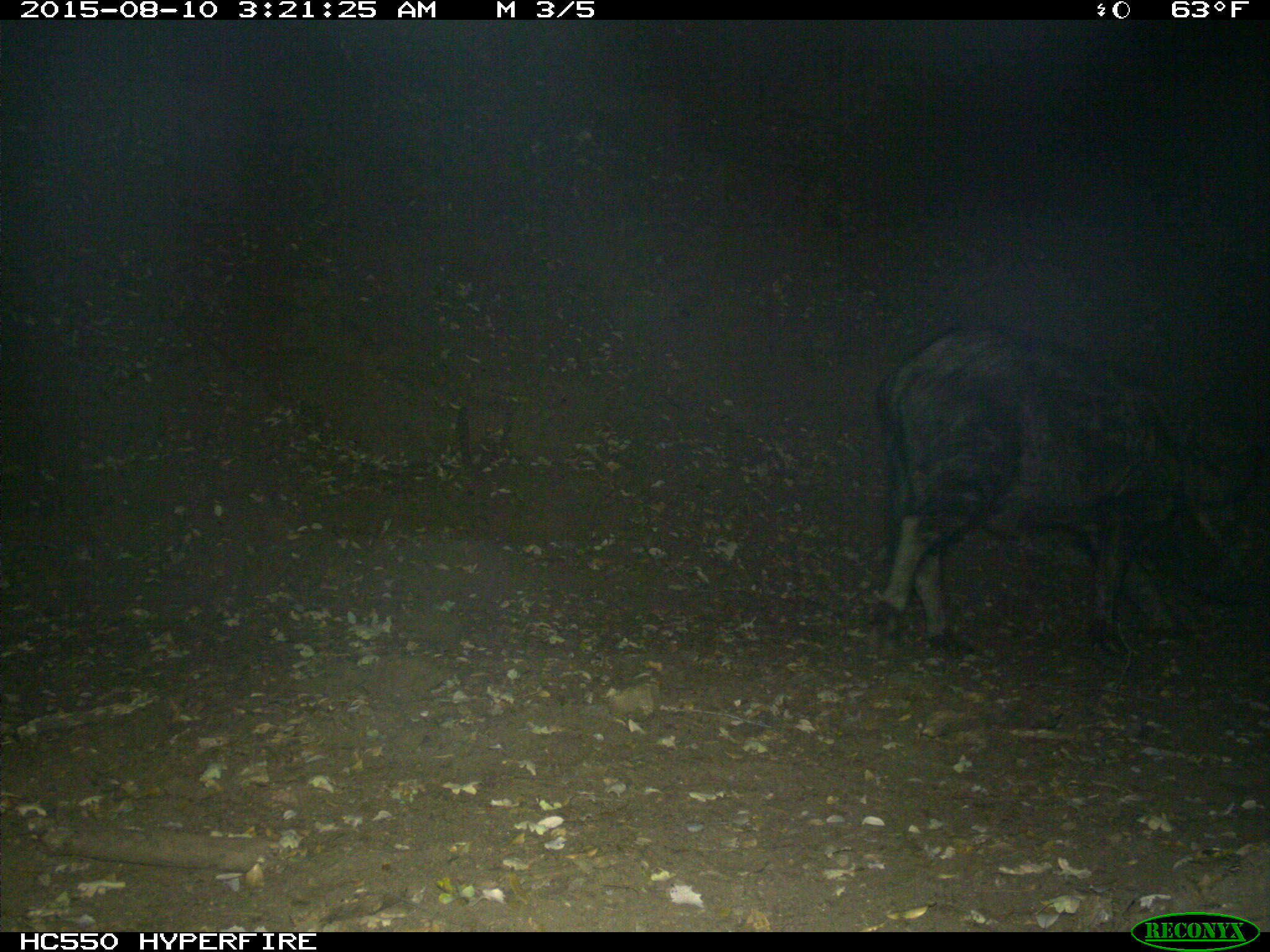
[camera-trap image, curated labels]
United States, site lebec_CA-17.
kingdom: Animalia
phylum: Chordata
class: Mammalia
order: Artiodactyla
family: Suidae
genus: Sus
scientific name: Sus scrofa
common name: wild boar